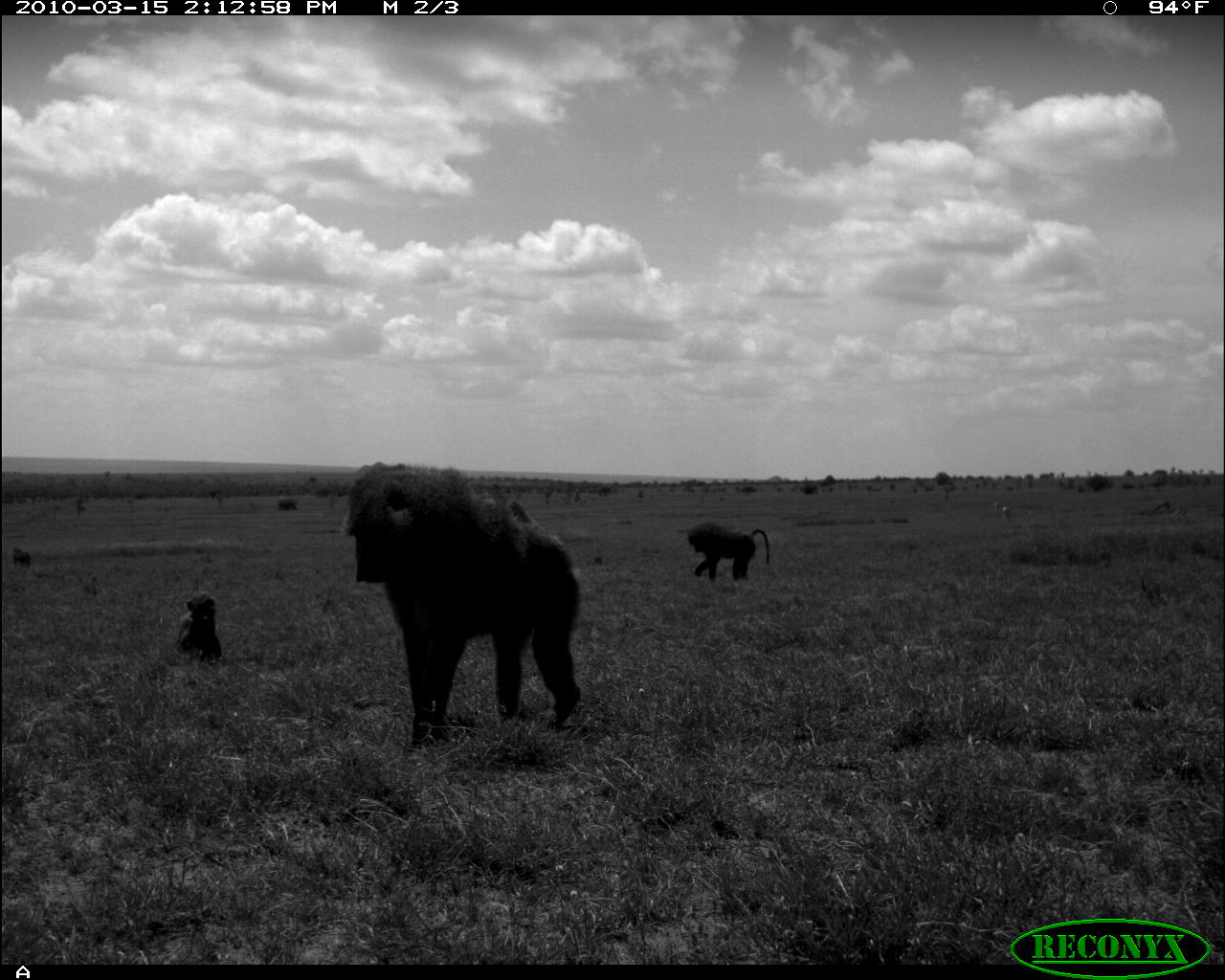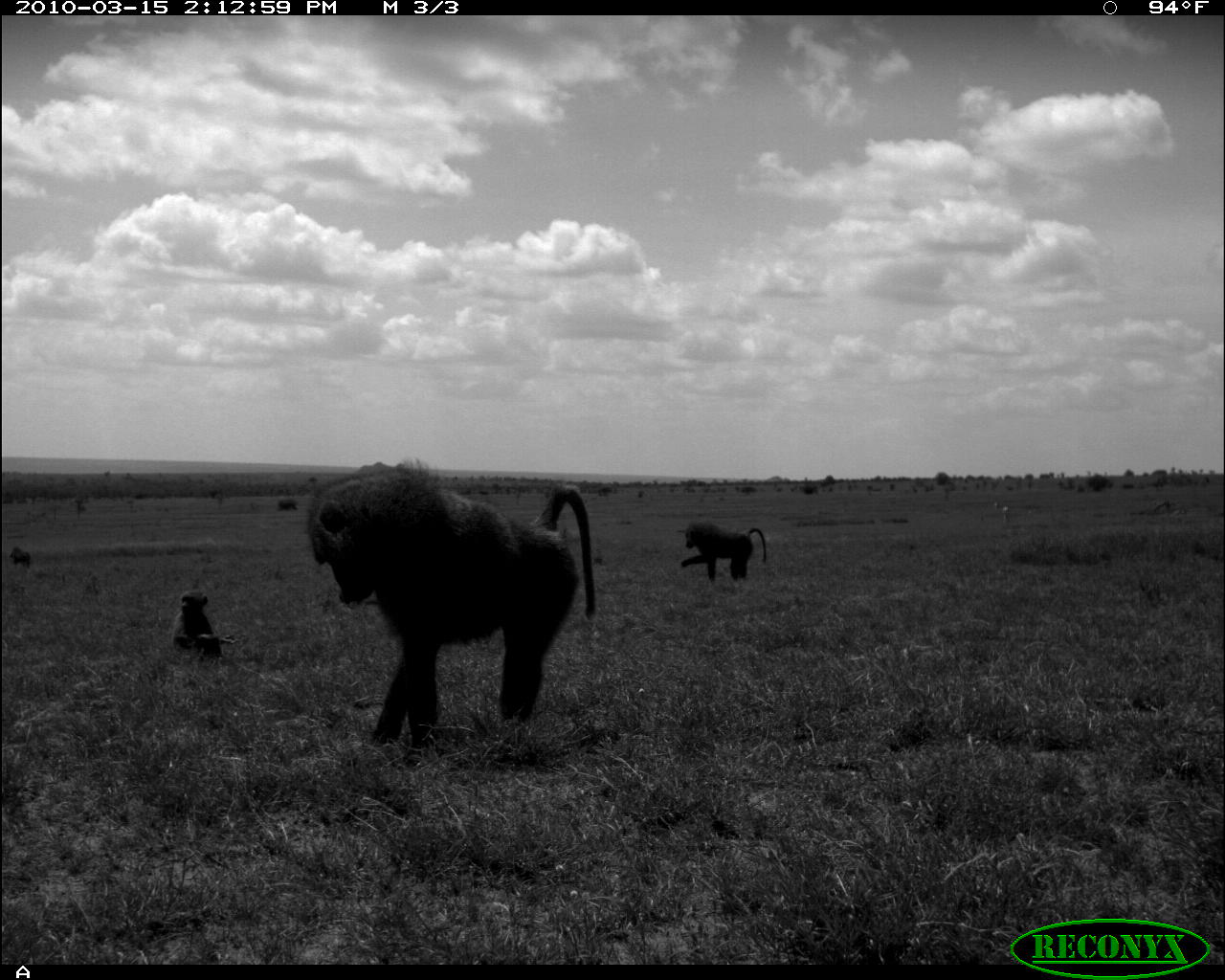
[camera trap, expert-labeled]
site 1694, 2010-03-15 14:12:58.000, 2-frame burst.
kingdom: Animalia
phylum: Chordata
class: Mammalia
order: Primates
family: Cercopithecidae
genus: Papio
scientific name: Papio anubis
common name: olive baboon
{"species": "Papio anubis (olive baboon)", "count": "3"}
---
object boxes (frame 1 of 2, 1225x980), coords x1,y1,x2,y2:
papio anubis: 341,462,581,757; 687,520,771,583; 176,593,224,666; 13,547,32,569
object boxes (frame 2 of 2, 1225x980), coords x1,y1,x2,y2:
papio anubis: 304,459,597,752; 676,520,768,585; 173,589,236,664; 9,546,32,568